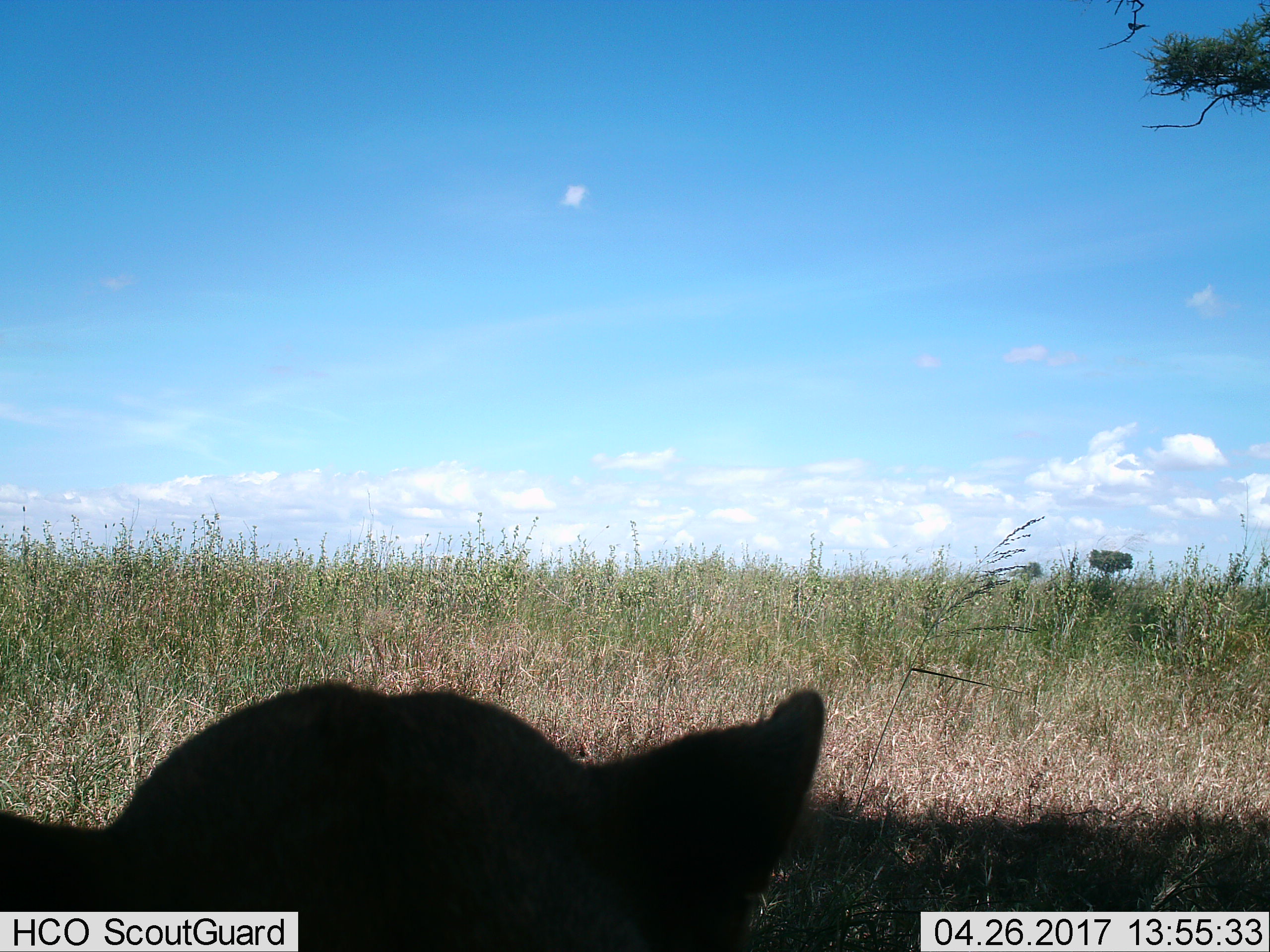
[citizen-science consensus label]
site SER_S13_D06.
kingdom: Animalia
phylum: Chordata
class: Mammalia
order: Carnivora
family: Felidae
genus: Panthera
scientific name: Panthera leo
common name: lion female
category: lionfemale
Lionfemale (lion female) (Panthera leo), count 1. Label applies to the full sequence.